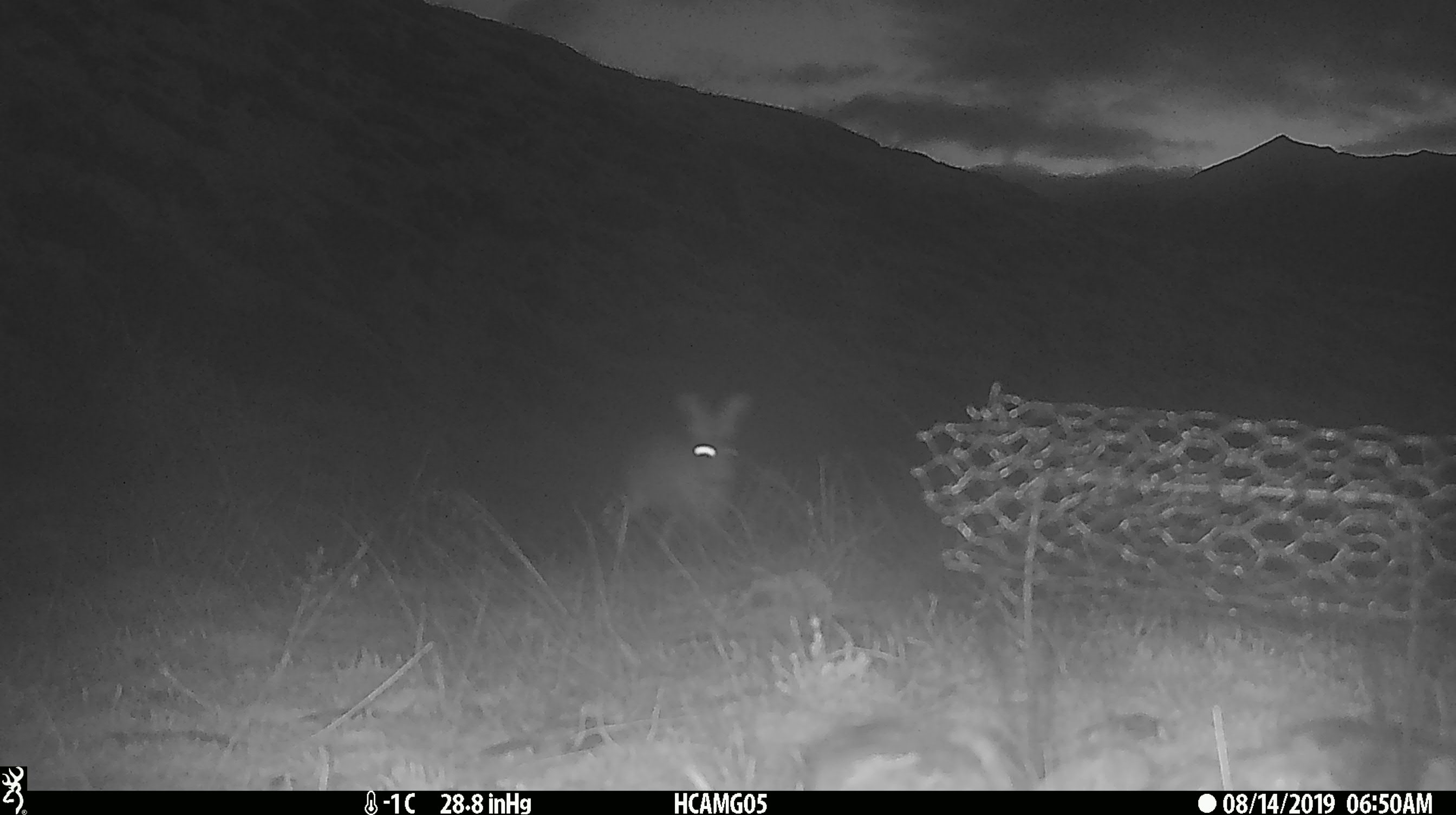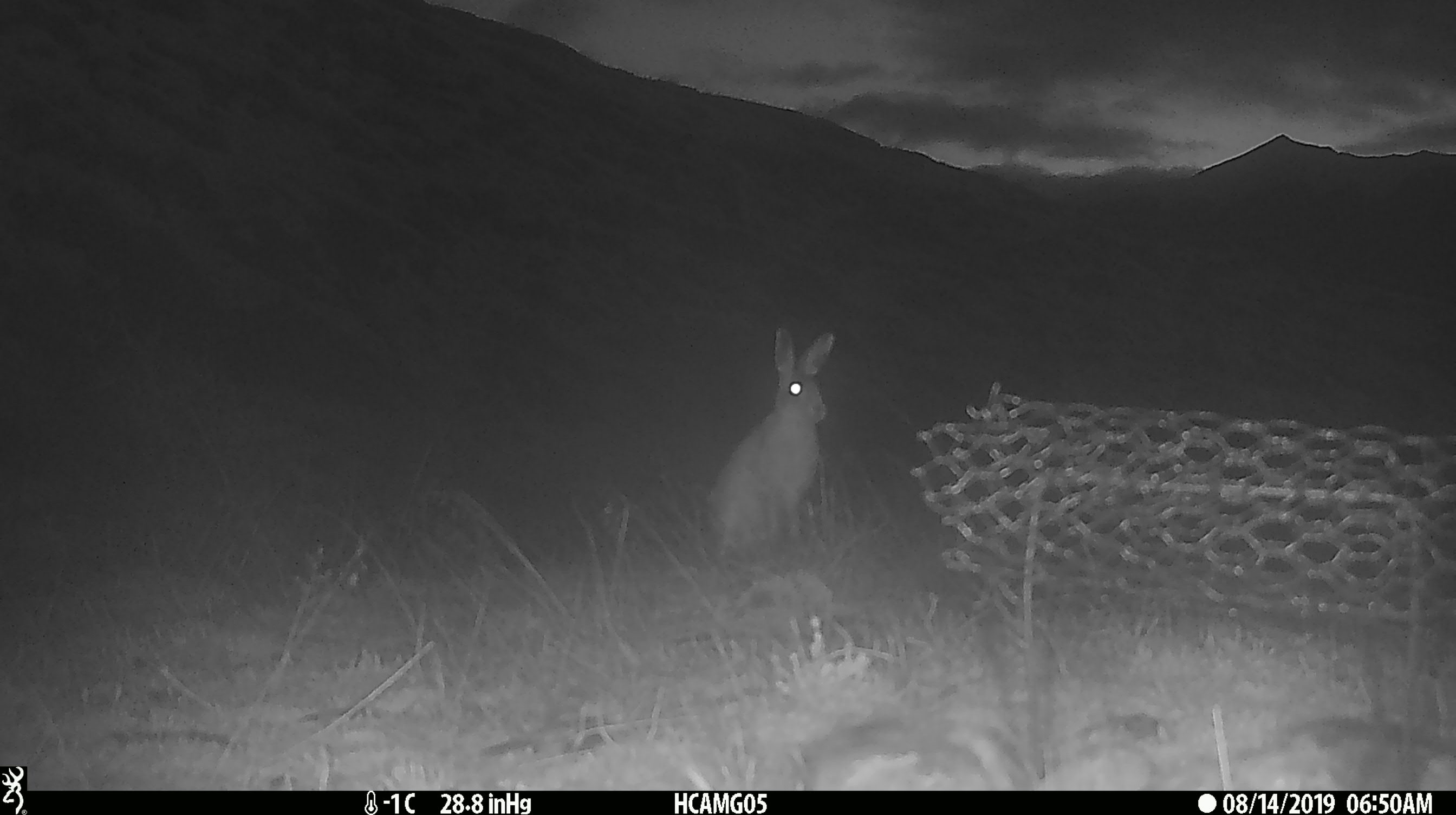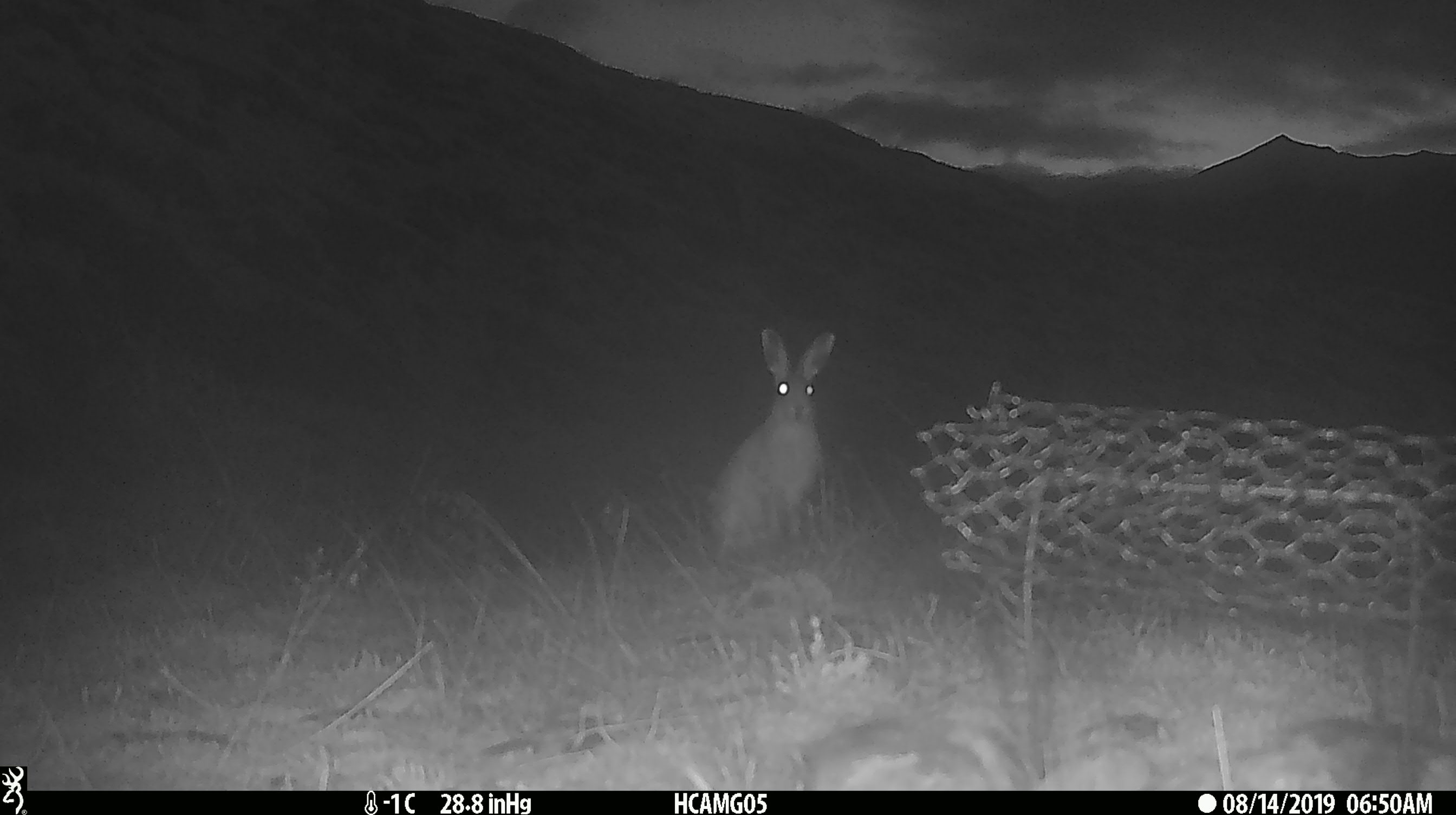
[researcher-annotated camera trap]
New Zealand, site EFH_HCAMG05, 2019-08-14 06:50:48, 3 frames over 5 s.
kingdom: Animalia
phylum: Chordata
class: Mammalia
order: Lagomorpha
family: Leporidae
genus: Lepus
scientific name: Lepus europaeus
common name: brown hare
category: hare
Hare (brown hare) (Lepus europaeus).